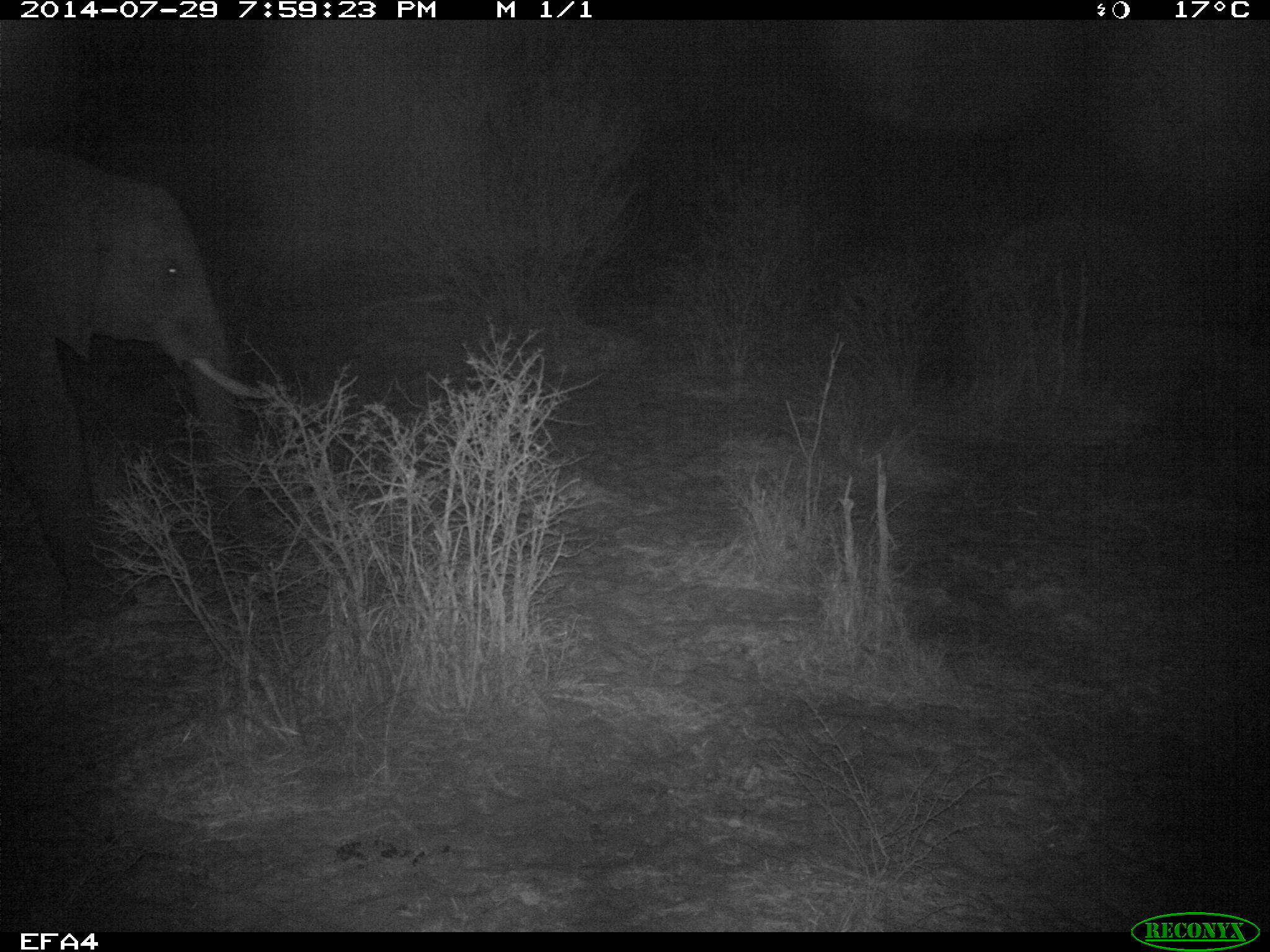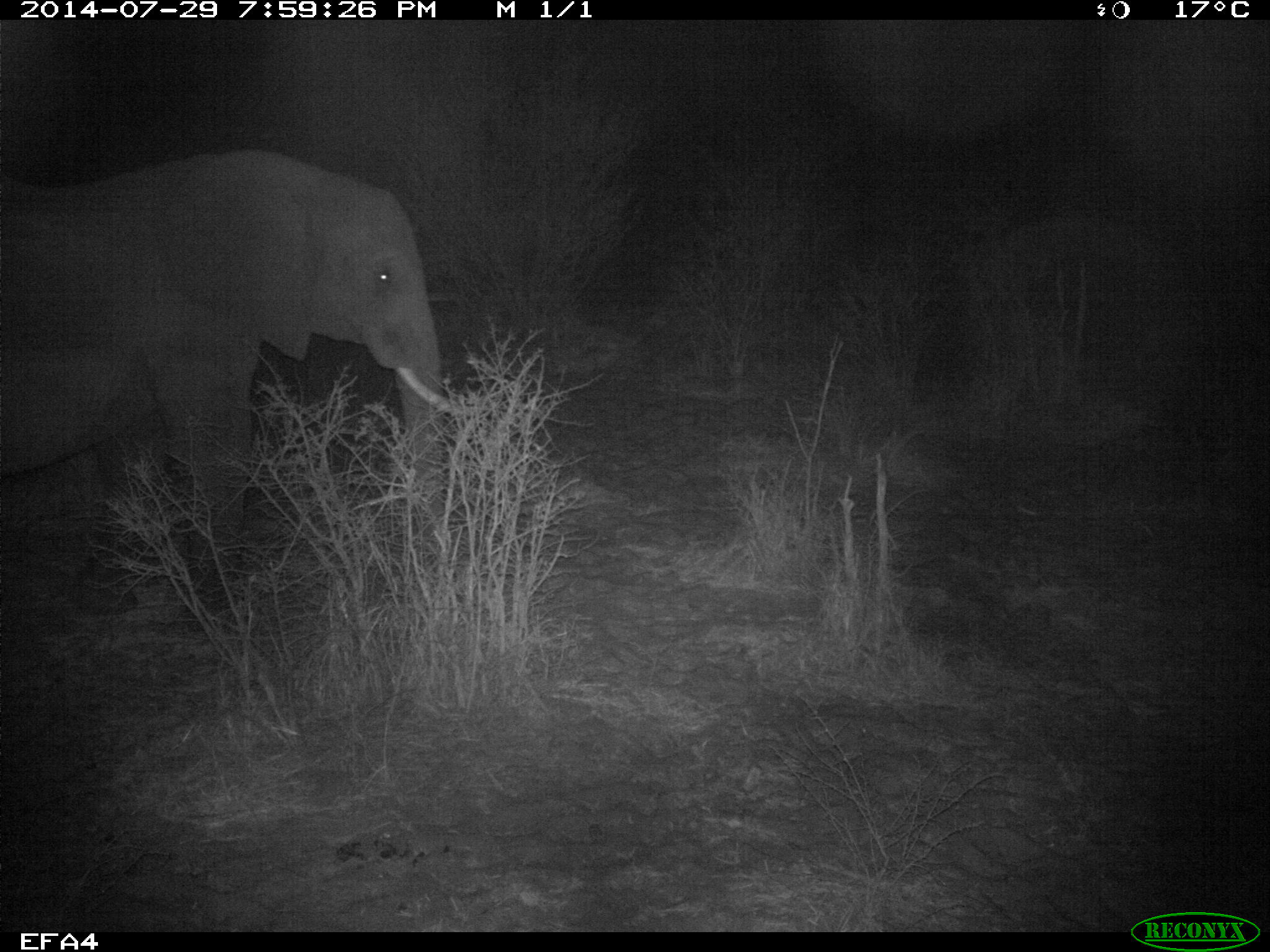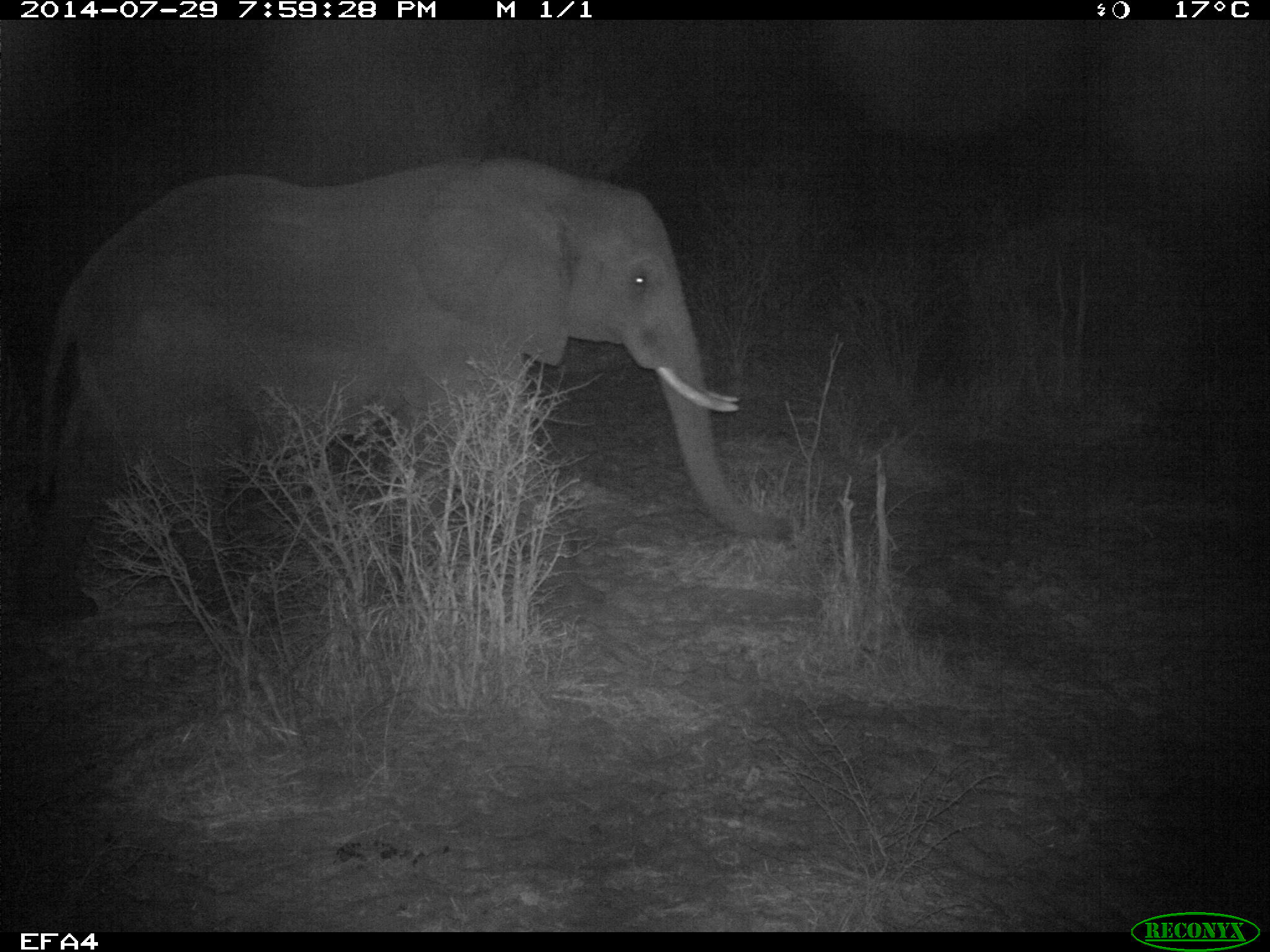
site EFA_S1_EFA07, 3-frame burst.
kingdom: Animalia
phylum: Chordata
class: Mammalia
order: Proboscidea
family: Elephantidae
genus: Loxodonta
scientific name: Loxodonta africana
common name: african bush elephant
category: elephant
Elephant (african bush elephant) (Loxodonta africana), count 1. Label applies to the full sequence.